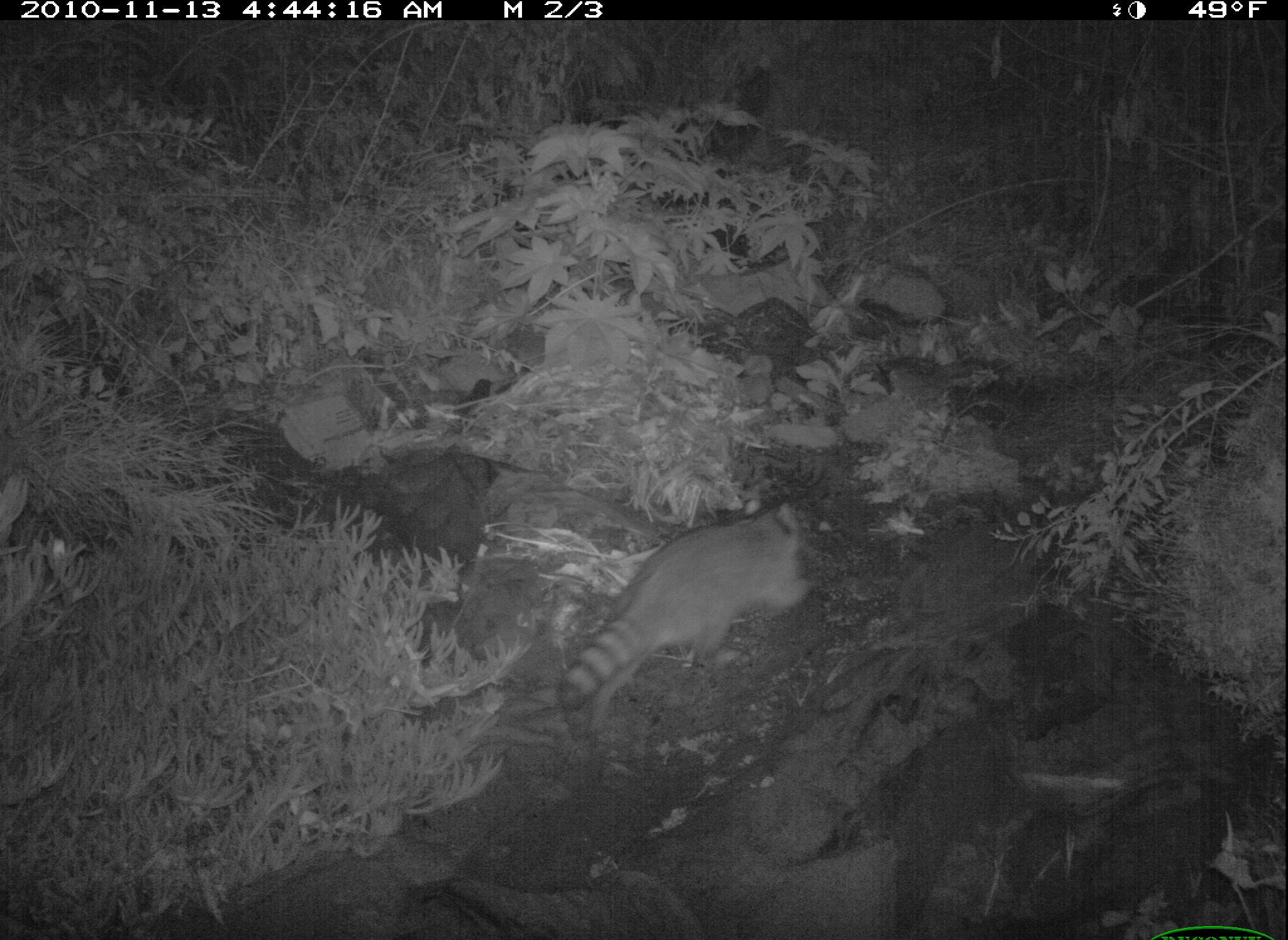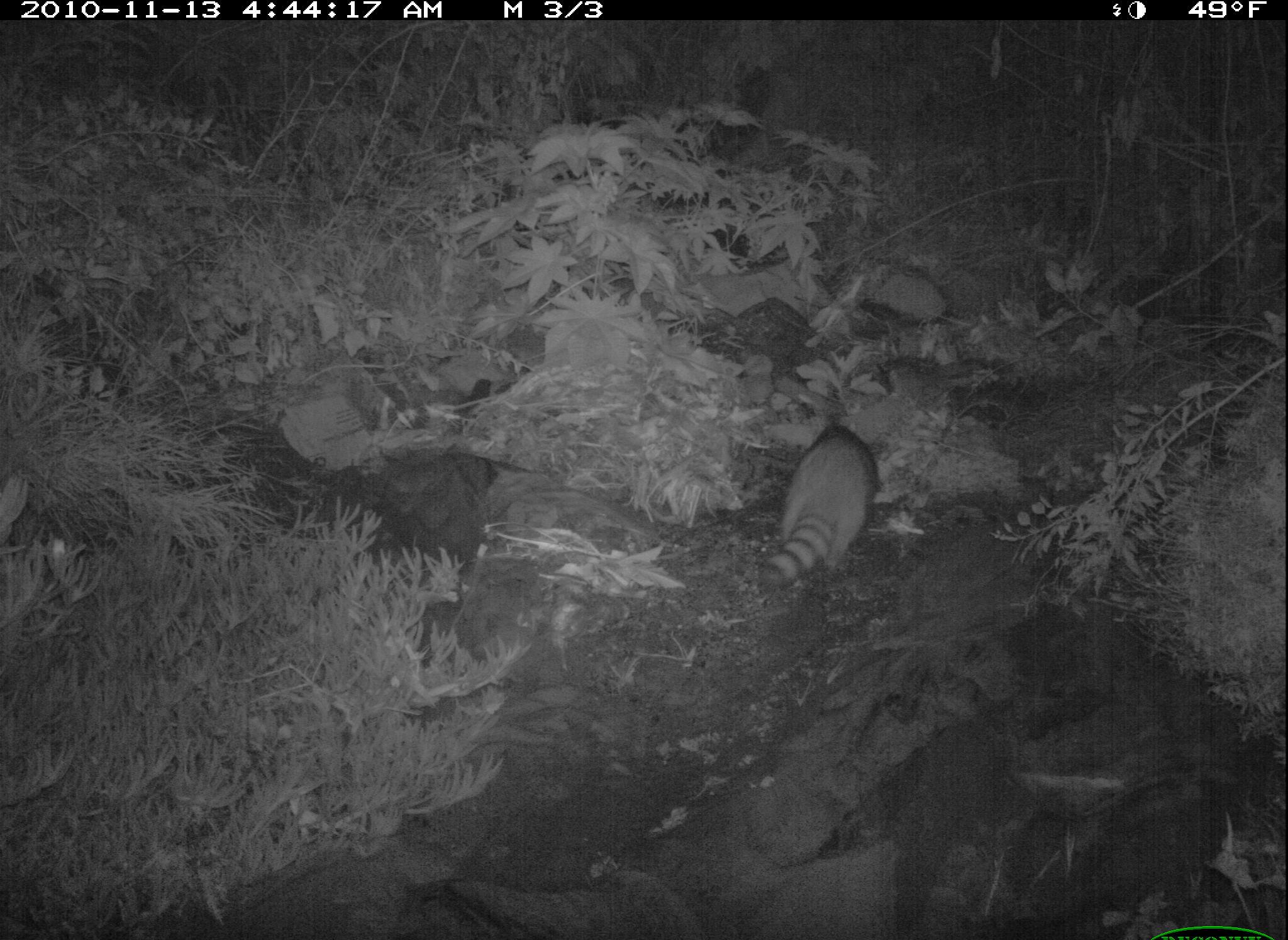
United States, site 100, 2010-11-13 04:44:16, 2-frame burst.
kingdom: Animalia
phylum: Chordata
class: Mammalia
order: Carnivora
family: Procyonidae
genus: Procyon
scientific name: Procyon lotor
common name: raccoon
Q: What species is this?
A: Raccoon (Procyon lotor).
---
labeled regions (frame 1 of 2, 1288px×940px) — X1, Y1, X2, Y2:
raccoon: 549, 490, 840, 728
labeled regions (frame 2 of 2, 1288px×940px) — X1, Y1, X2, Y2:
raccoon: 757, 390, 902, 623